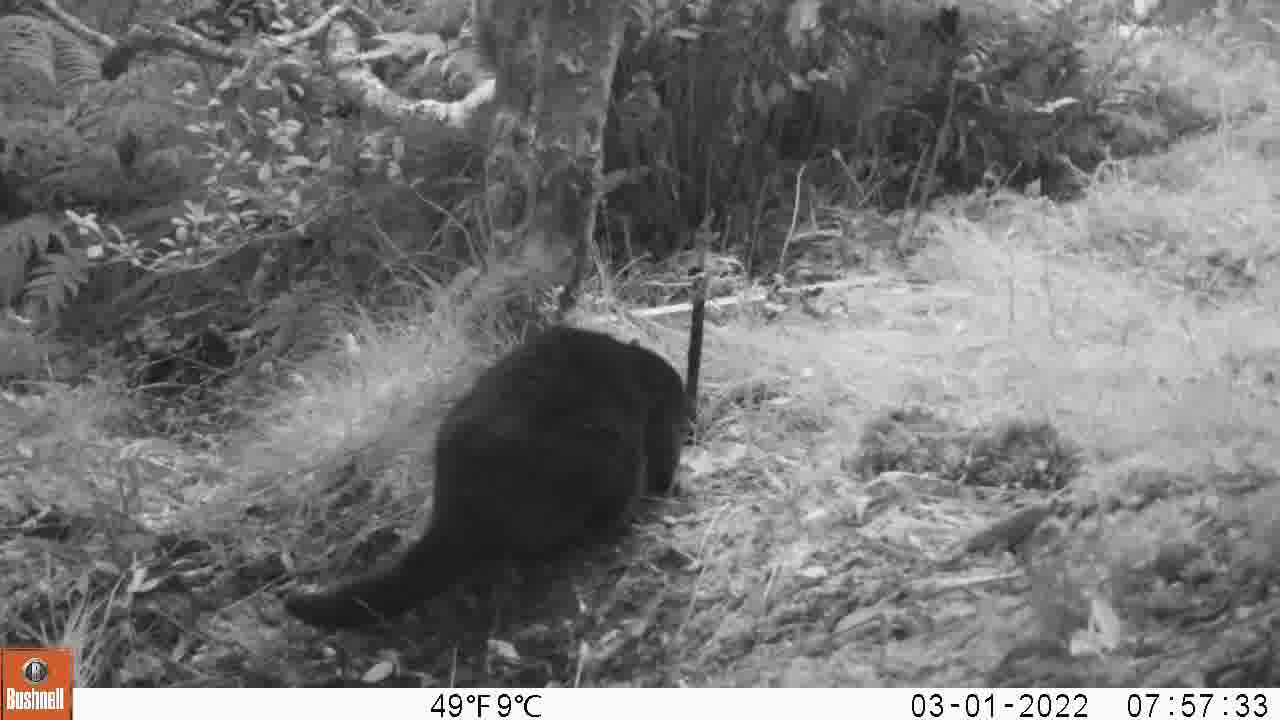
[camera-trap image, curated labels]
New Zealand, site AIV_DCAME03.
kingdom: Animalia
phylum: Chordata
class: Mammalia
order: Carnivora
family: Felidae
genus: Felis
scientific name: Felis catus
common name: domestic cat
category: cat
Cat (domestic cat) (Felis catus).